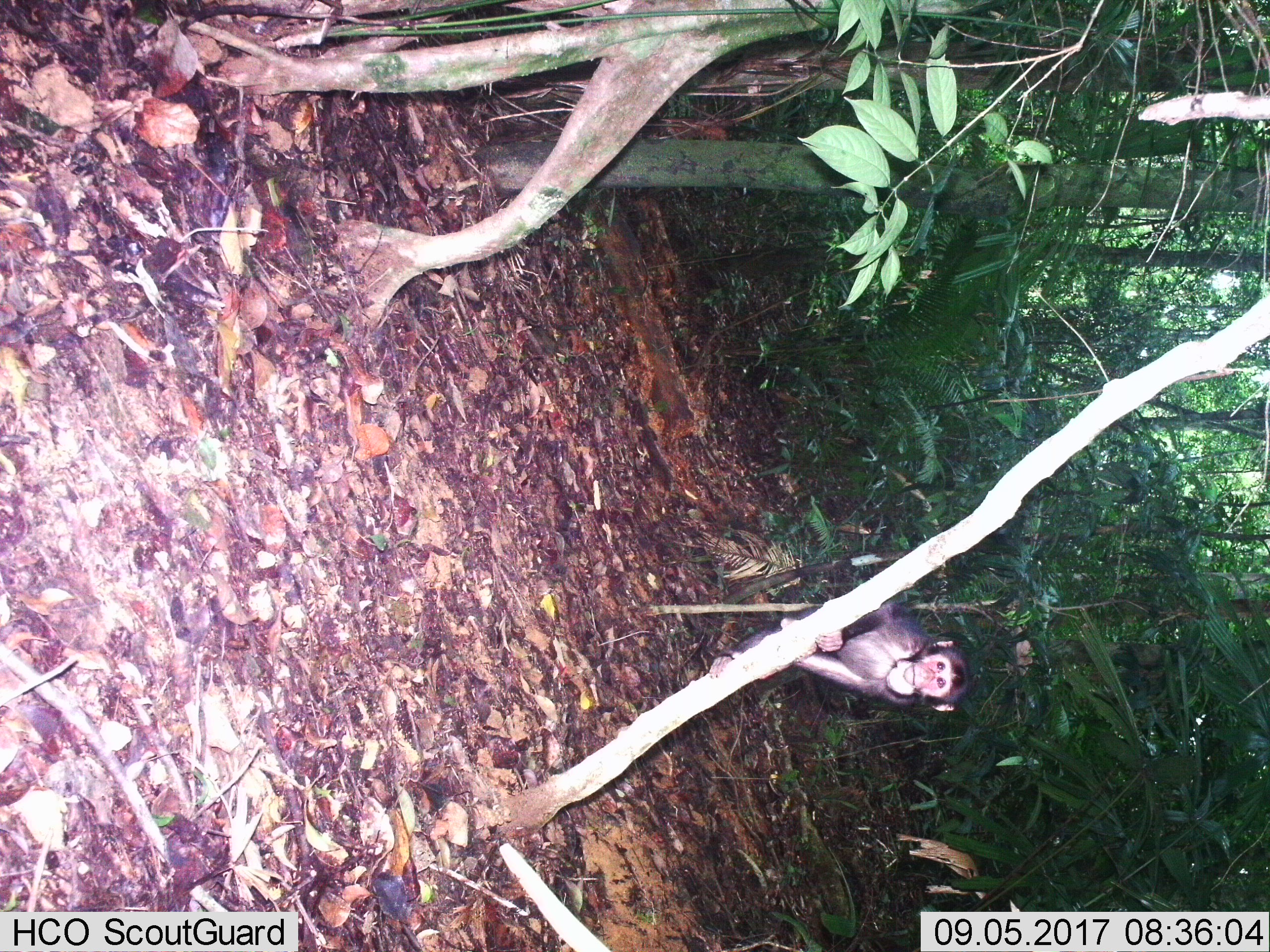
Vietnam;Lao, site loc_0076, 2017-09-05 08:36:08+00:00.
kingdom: Animalia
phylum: Chordata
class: Mammalia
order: Primates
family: Cercopithecidae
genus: Macaca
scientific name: Macaca arctoides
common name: stump-tailed macaque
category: stump tailed macaque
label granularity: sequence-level